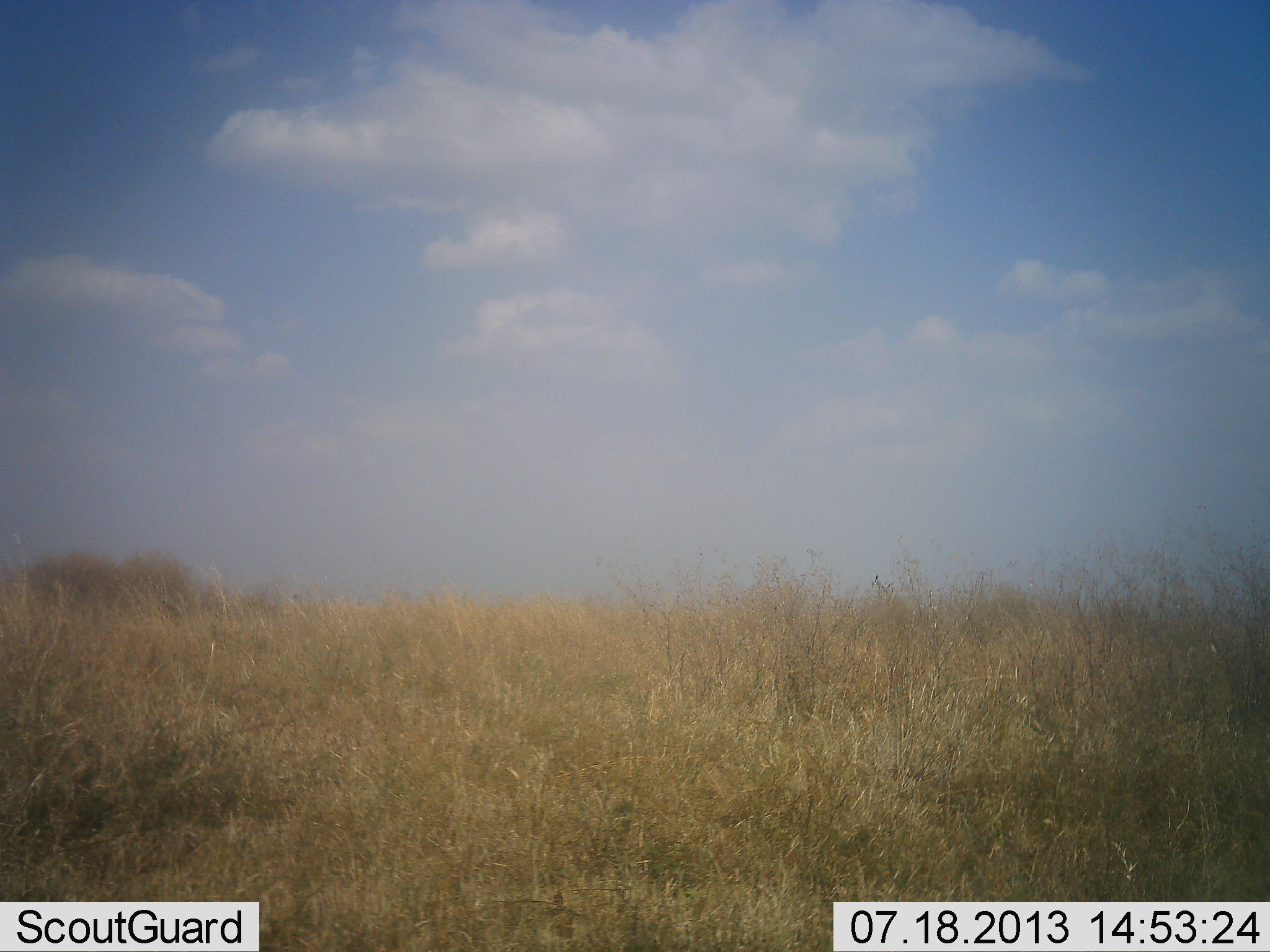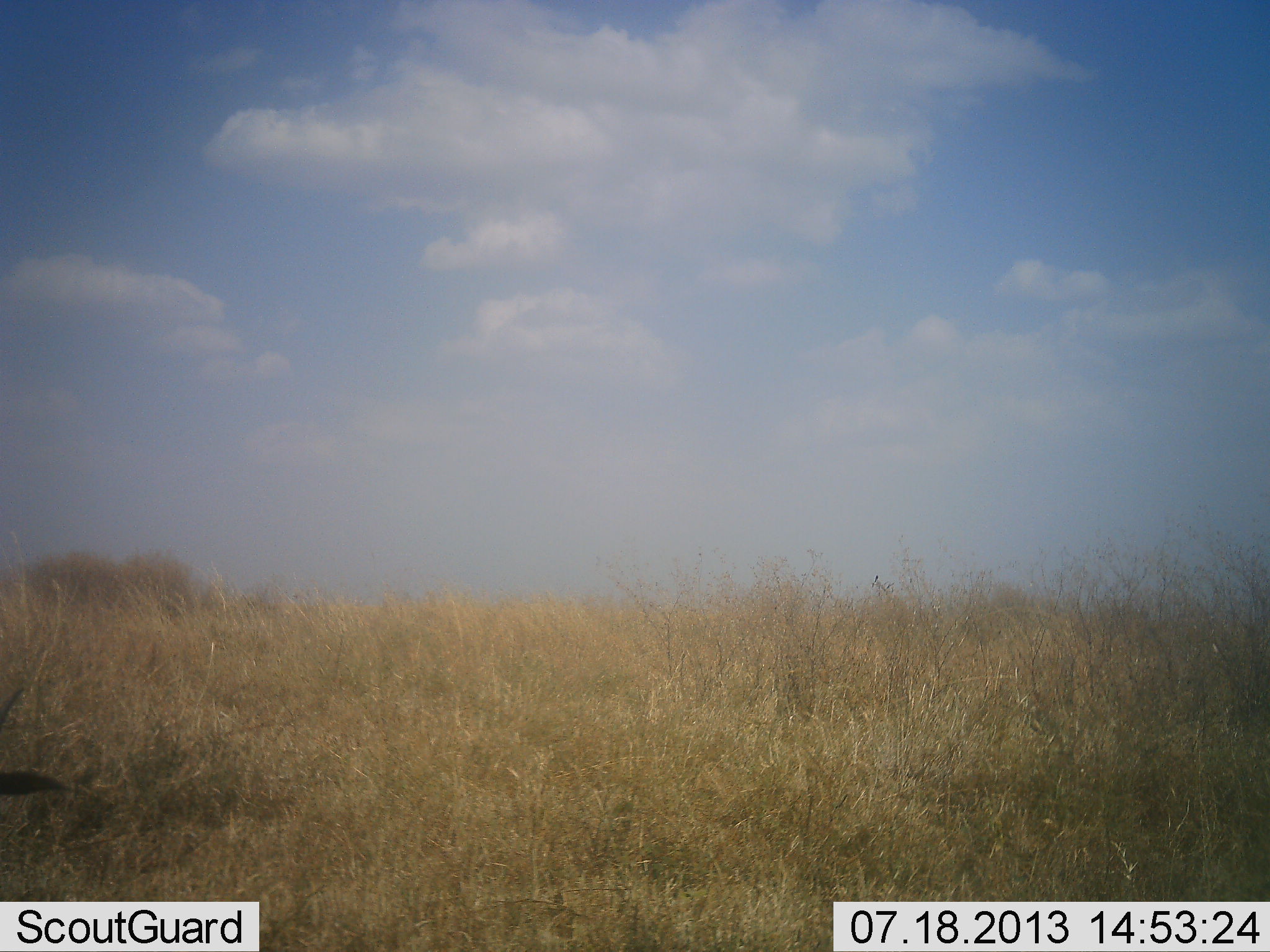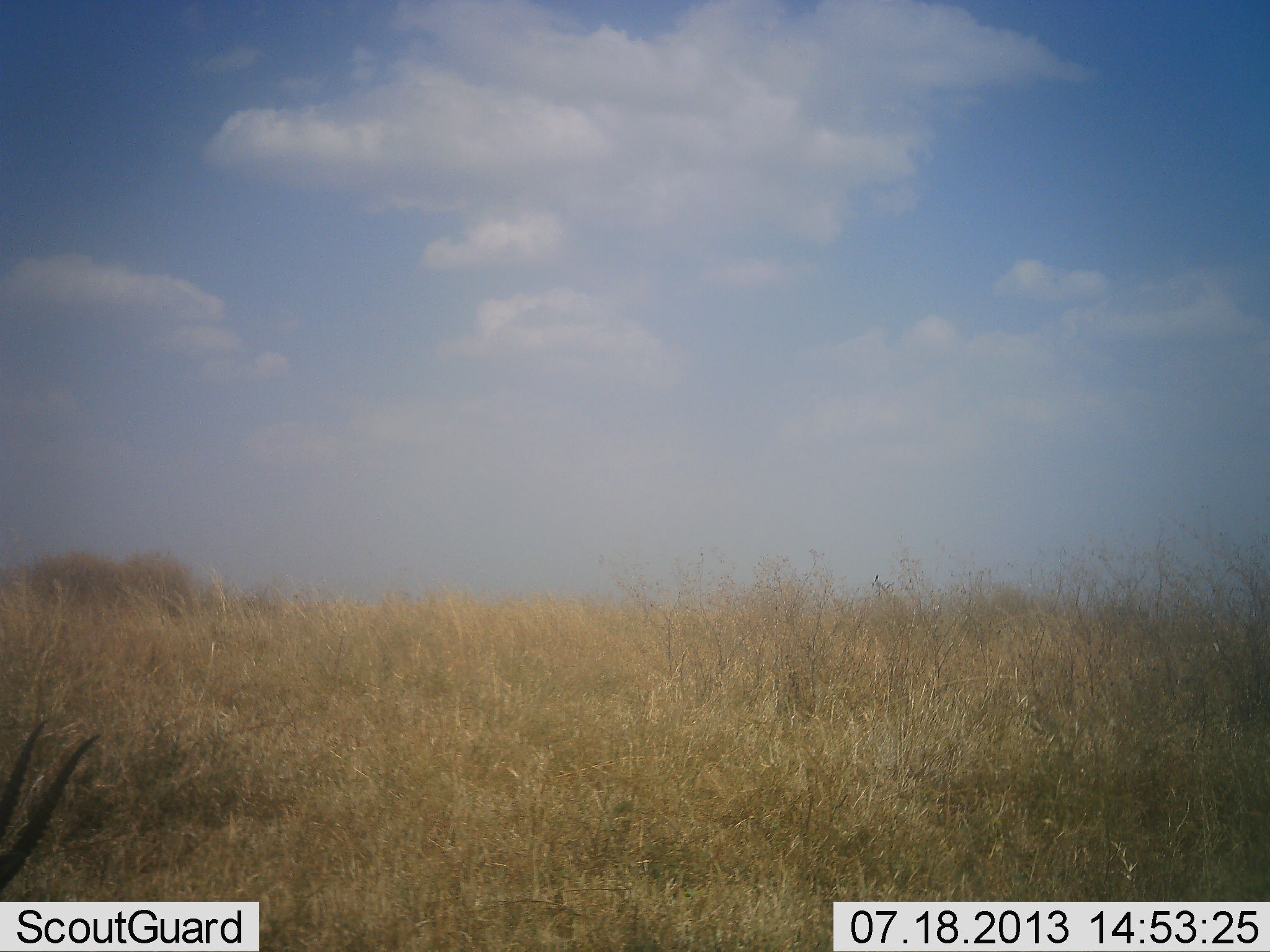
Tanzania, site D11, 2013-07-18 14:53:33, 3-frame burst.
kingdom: Animalia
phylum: Chordata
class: Mammalia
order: Artiodactyla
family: Bovidae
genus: Eudorcas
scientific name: Eudorcas thomsonii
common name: thomson's gazelle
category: gazellethomsons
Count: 1.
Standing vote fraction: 31%.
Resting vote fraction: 6%.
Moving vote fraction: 38%.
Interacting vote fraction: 0%.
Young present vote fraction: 0%.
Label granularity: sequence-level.